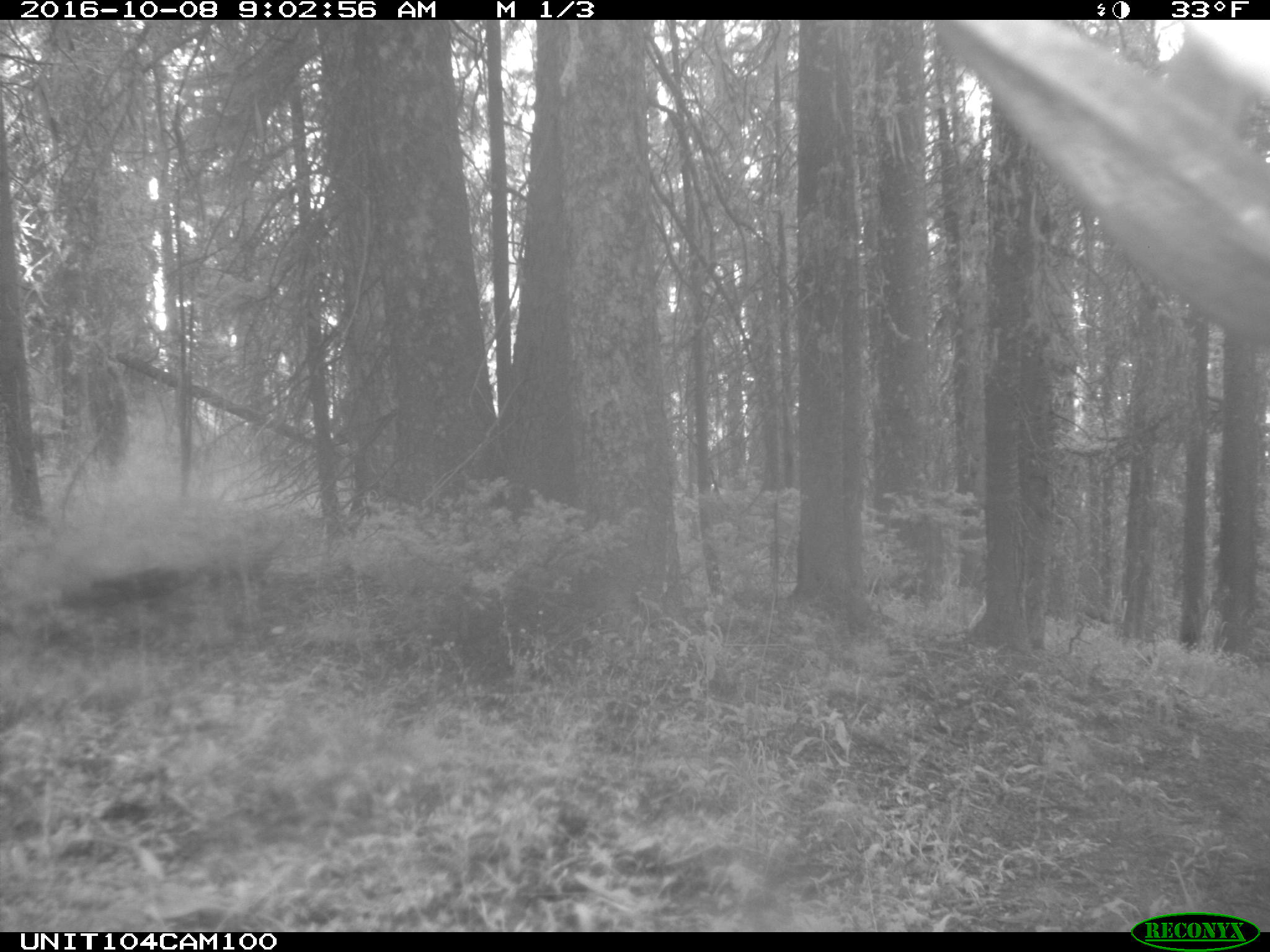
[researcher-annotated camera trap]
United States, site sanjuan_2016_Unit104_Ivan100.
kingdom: Animalia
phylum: Chordata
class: Mammalia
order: Artiodactyla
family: Cervidae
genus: Cervus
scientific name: Cervus elaphus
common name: red deer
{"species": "Cervus elaphus (red deer)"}